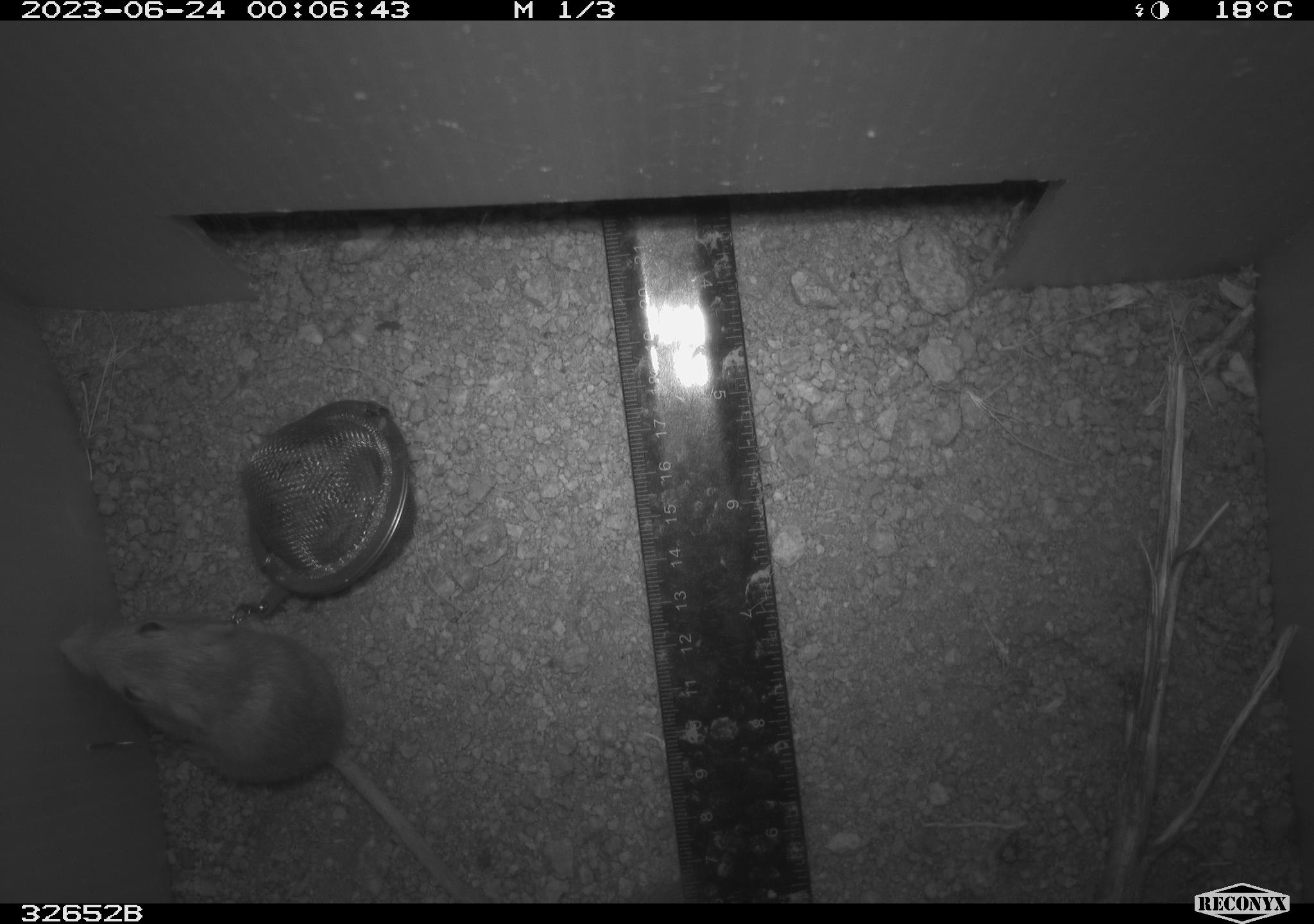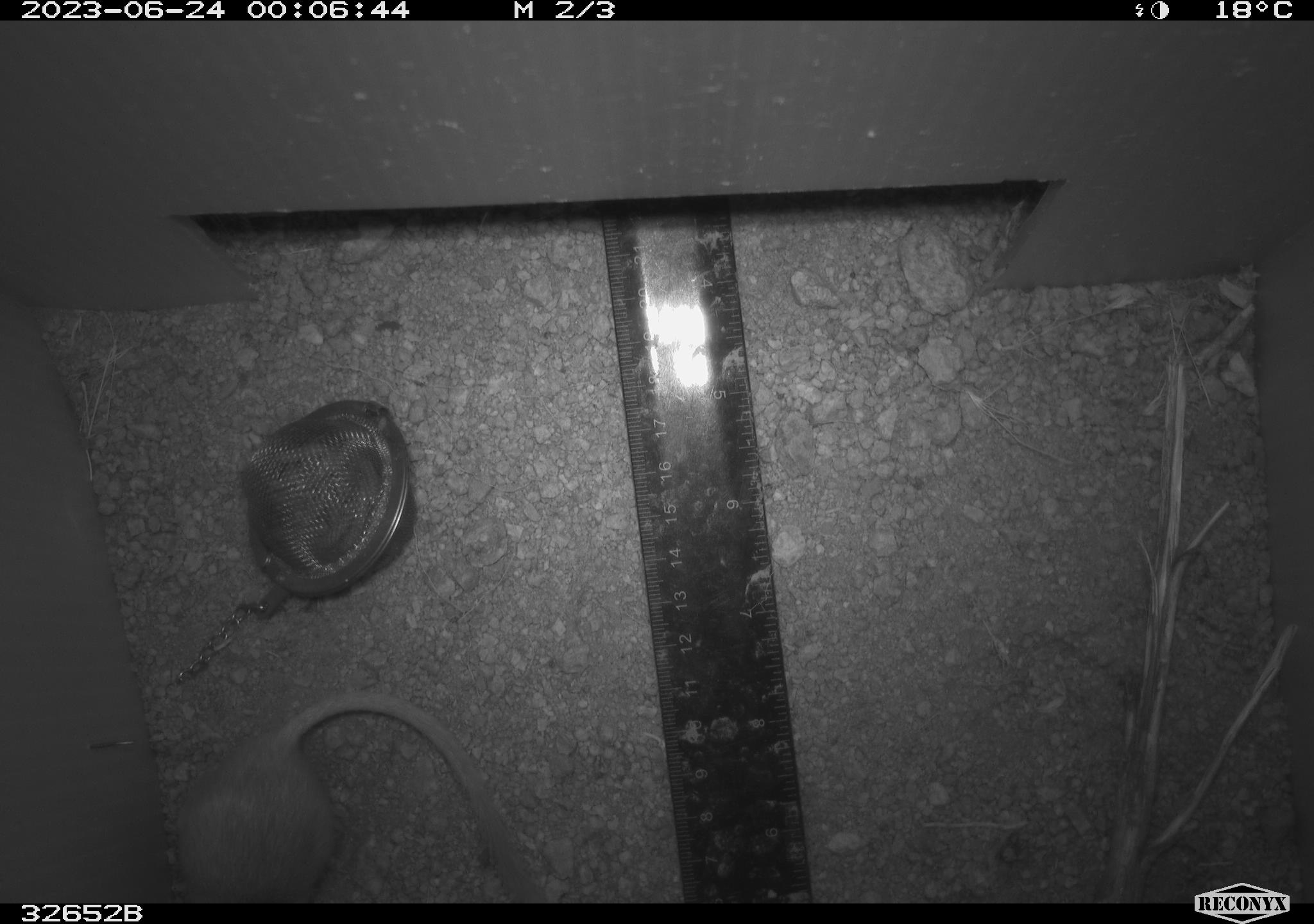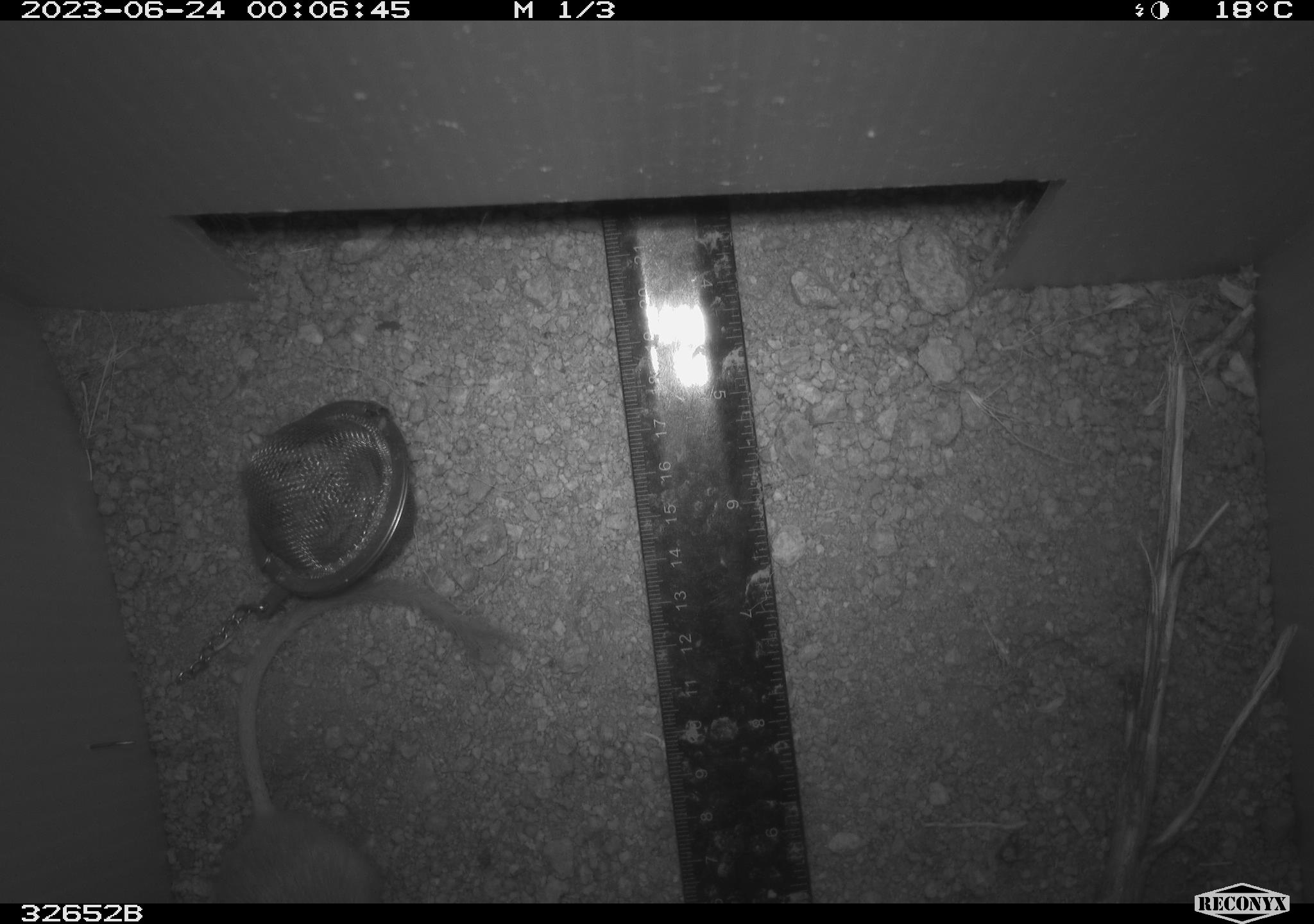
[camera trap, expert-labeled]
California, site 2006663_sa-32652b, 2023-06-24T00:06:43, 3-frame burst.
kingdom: Animalia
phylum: Chordata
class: Mammalia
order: Rodentia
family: Heteromyidae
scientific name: Heteromyidae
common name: kangaroo rats and pocket mice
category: heteromyidae family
Heteromyidae family (kangaroo rats and pocket mice) (Heteromyidae).